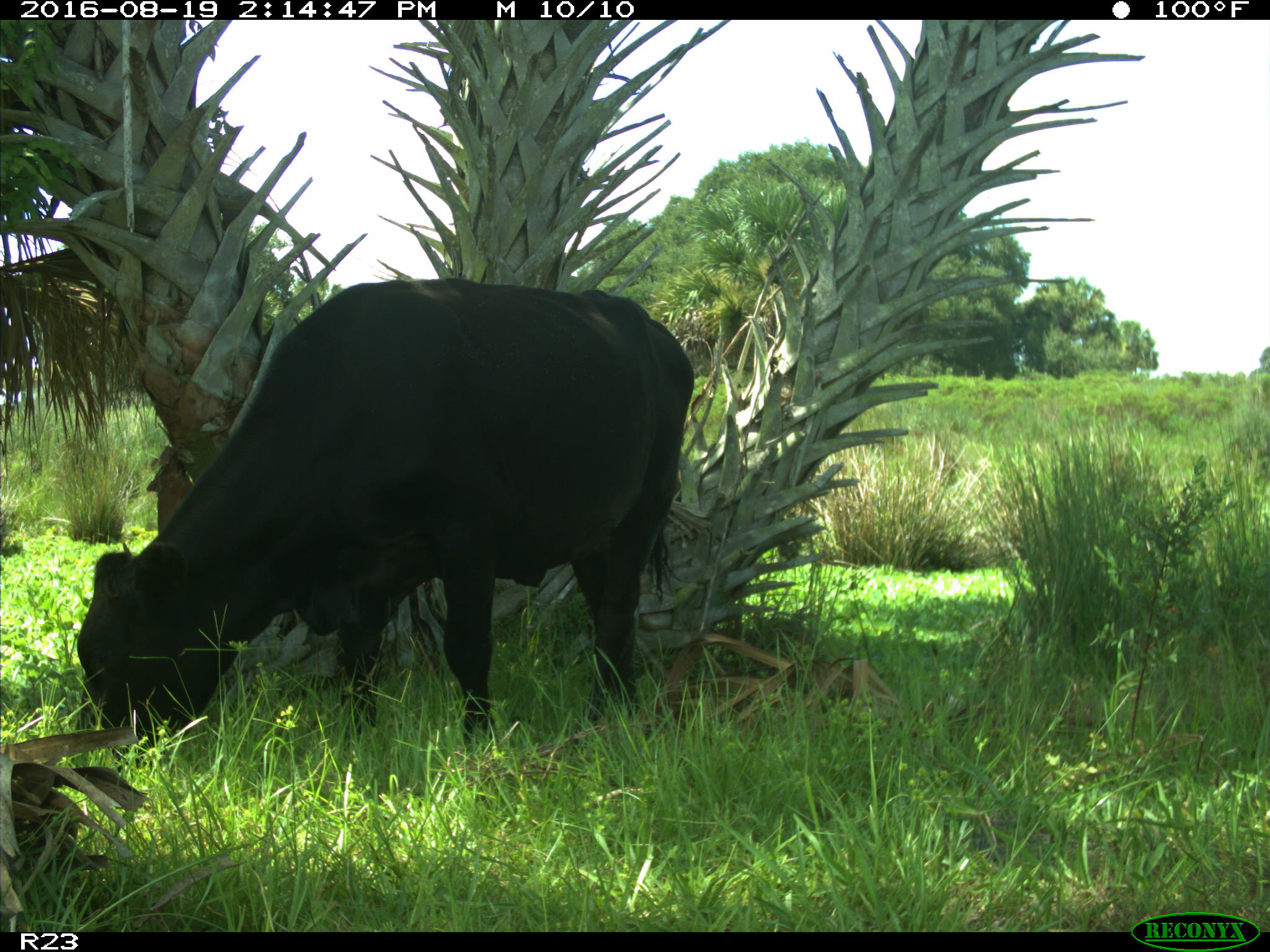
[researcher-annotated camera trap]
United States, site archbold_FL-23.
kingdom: Animalia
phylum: Chordata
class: Mammalia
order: Artiodactyla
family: Bovidae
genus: Bos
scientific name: Bos taurus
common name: domestic cow